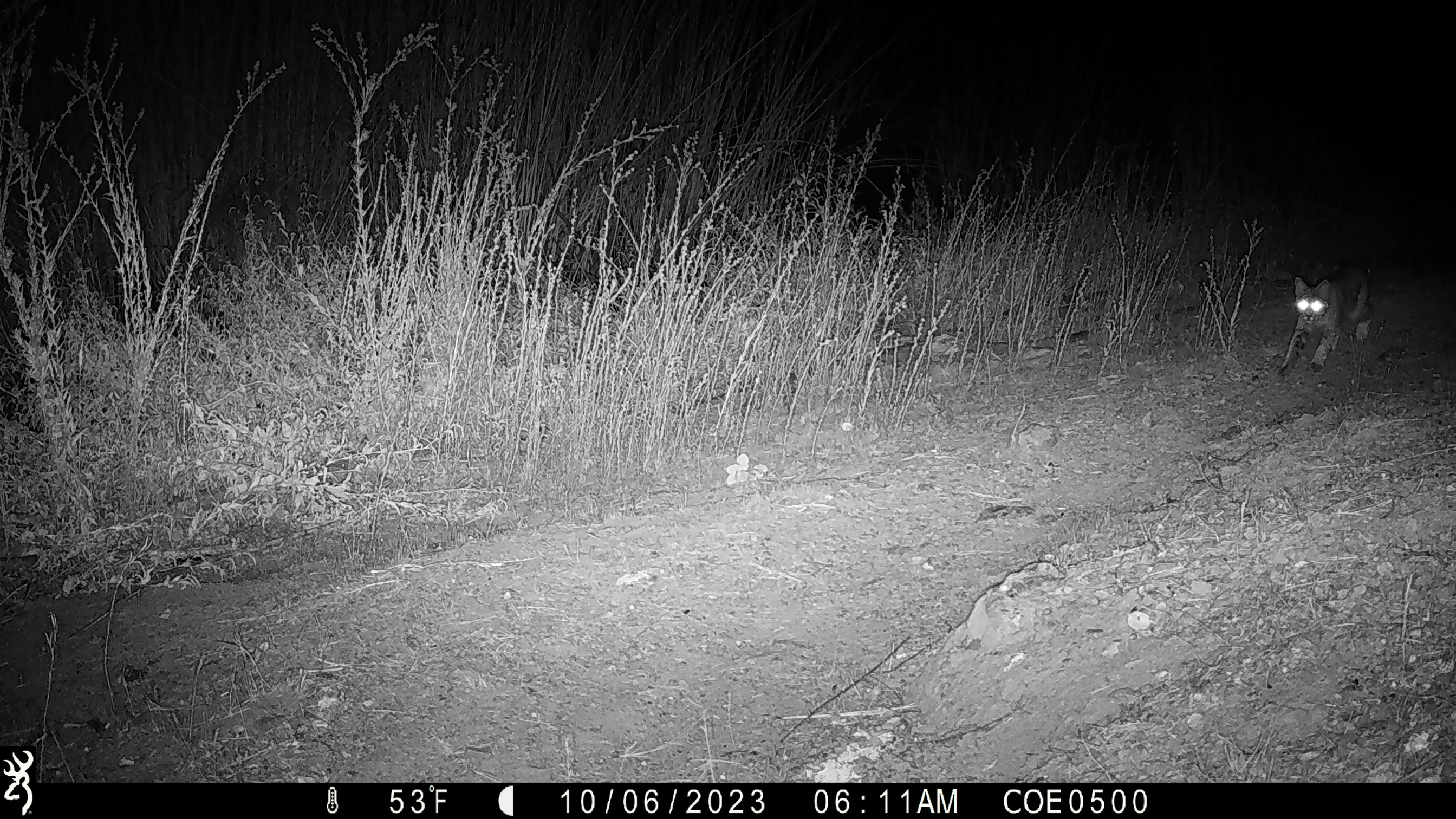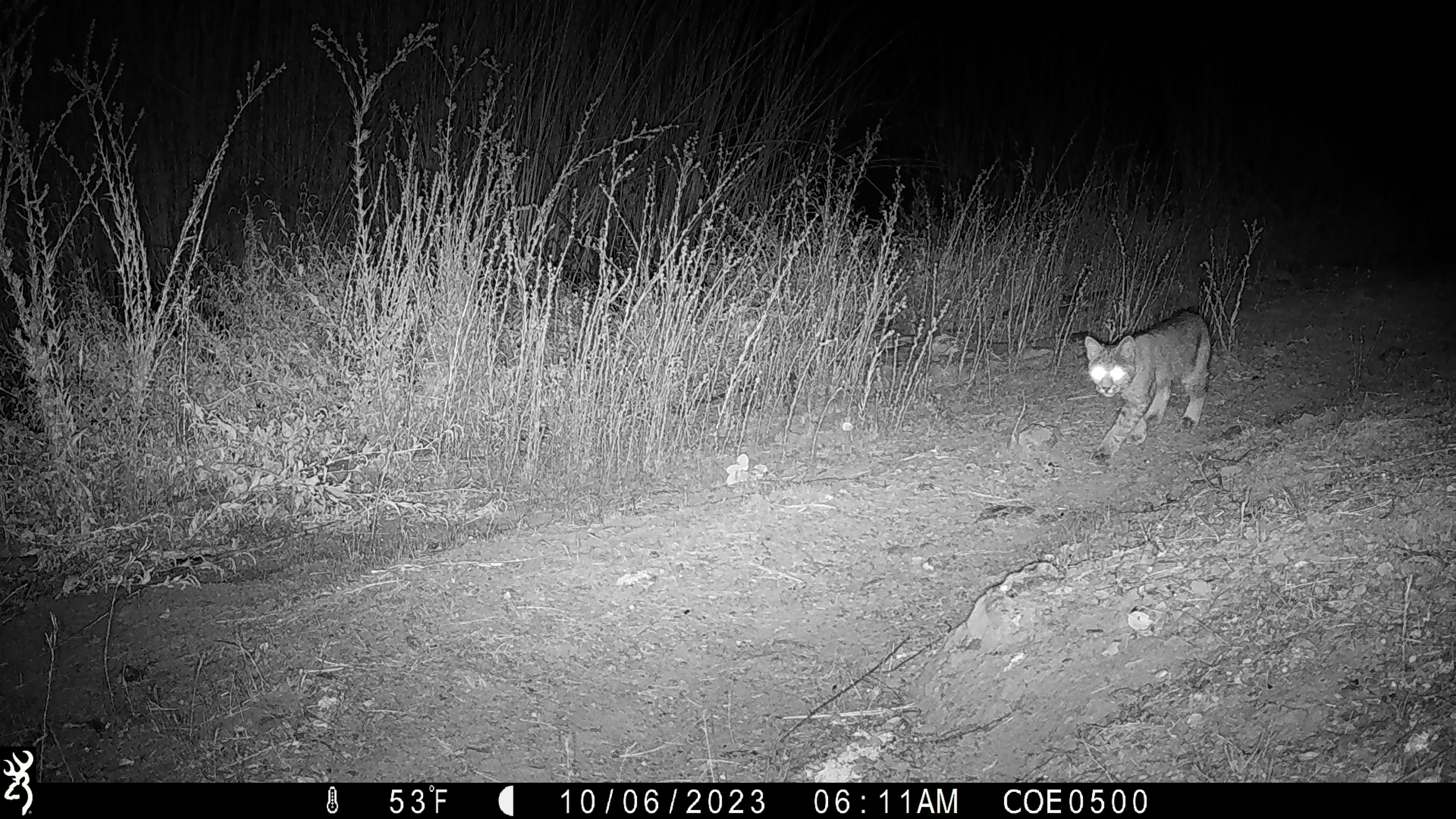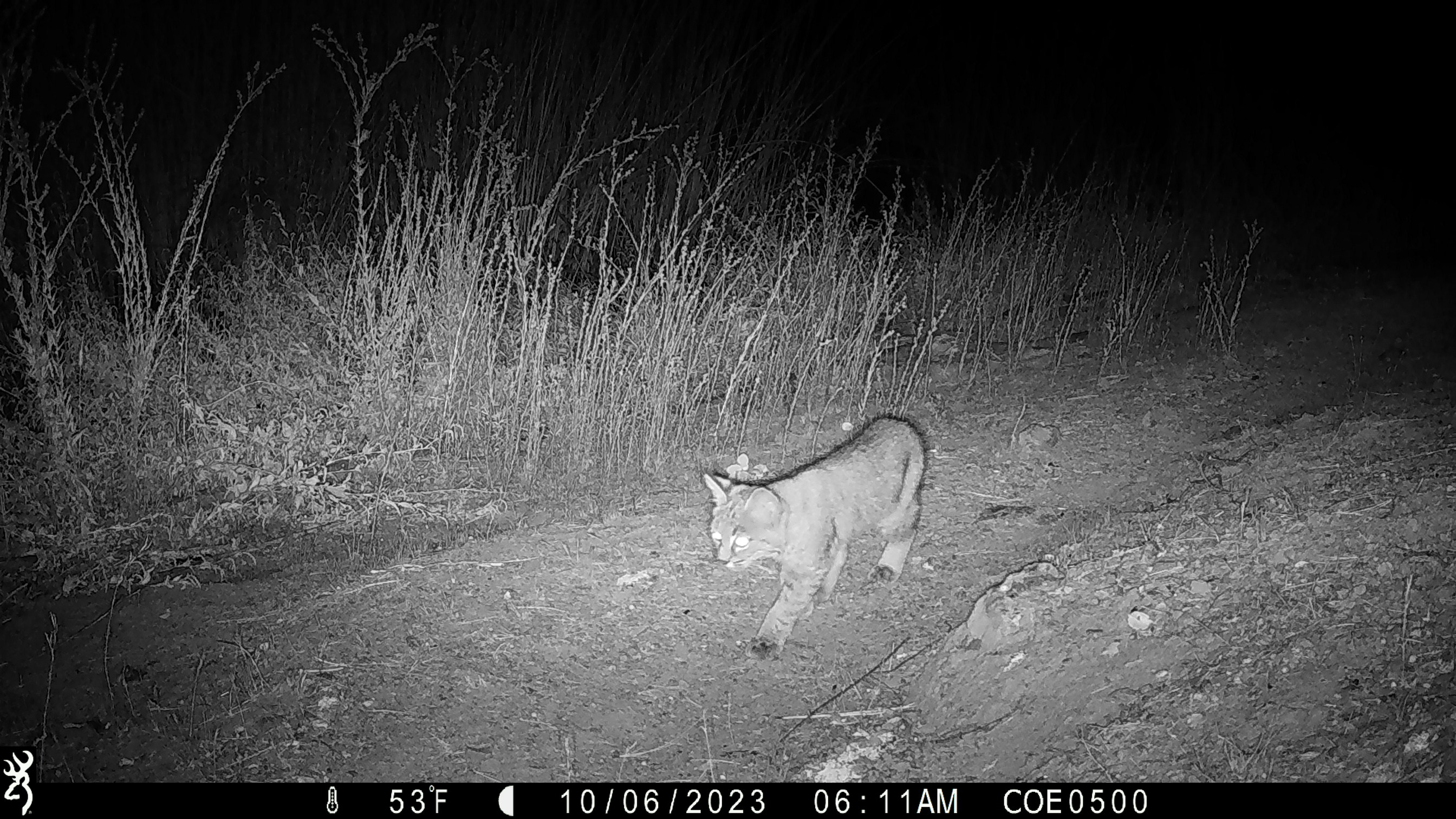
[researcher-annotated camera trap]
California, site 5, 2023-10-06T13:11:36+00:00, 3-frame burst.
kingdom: Animalia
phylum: Chordata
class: Mammalia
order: Carnivora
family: Felidae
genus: Lynx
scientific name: Lynx rufus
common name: bobcat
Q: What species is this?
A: Bobcat (Lynx rufus).